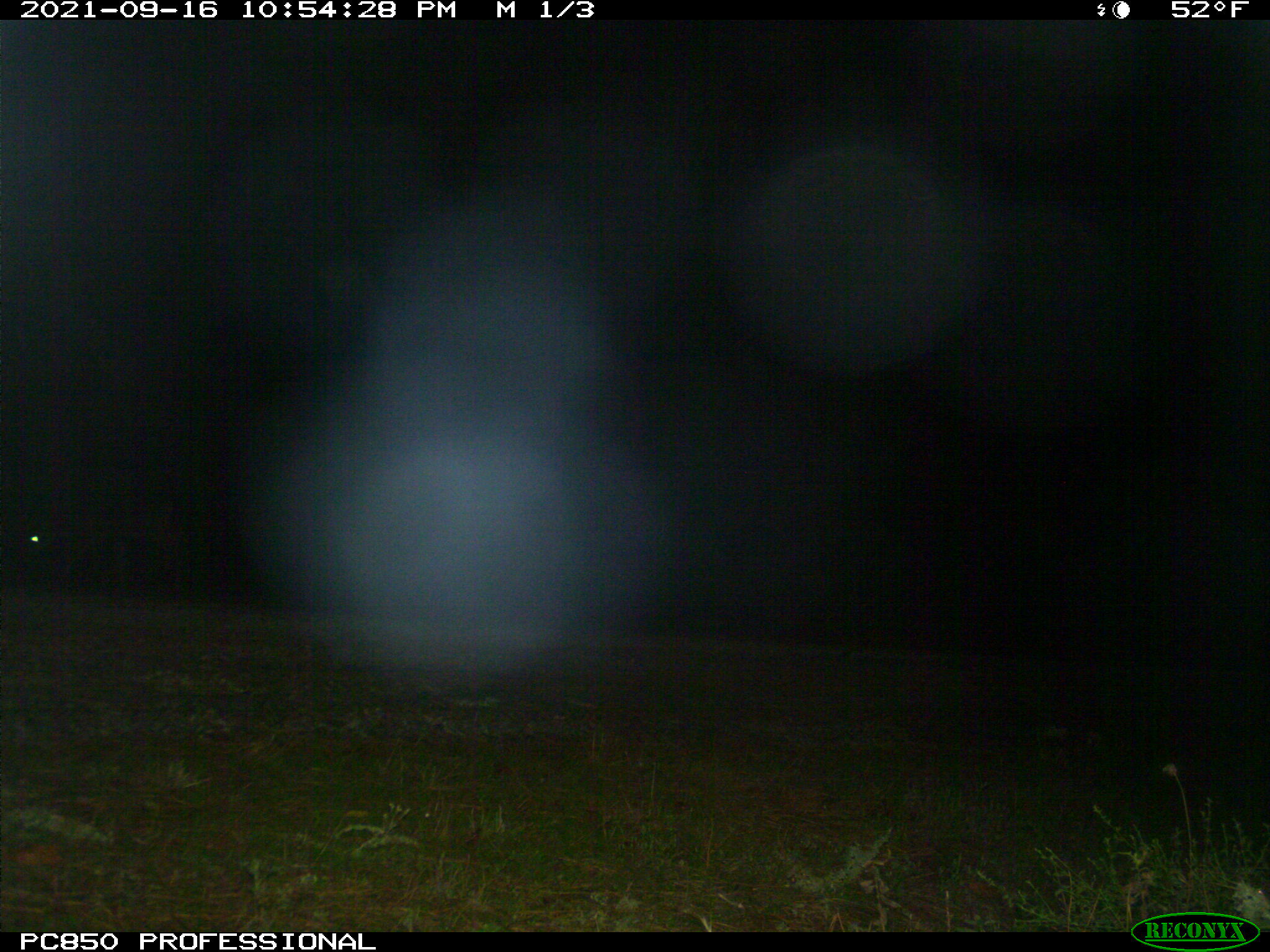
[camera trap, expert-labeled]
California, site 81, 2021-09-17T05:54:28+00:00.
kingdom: Animalia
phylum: Chordata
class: Mammalia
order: Artiodactyla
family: Cervidae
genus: Odocoileus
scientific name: Odocoileus hemionus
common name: mule deer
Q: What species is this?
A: Mule deer (Odocoileus hemionus).